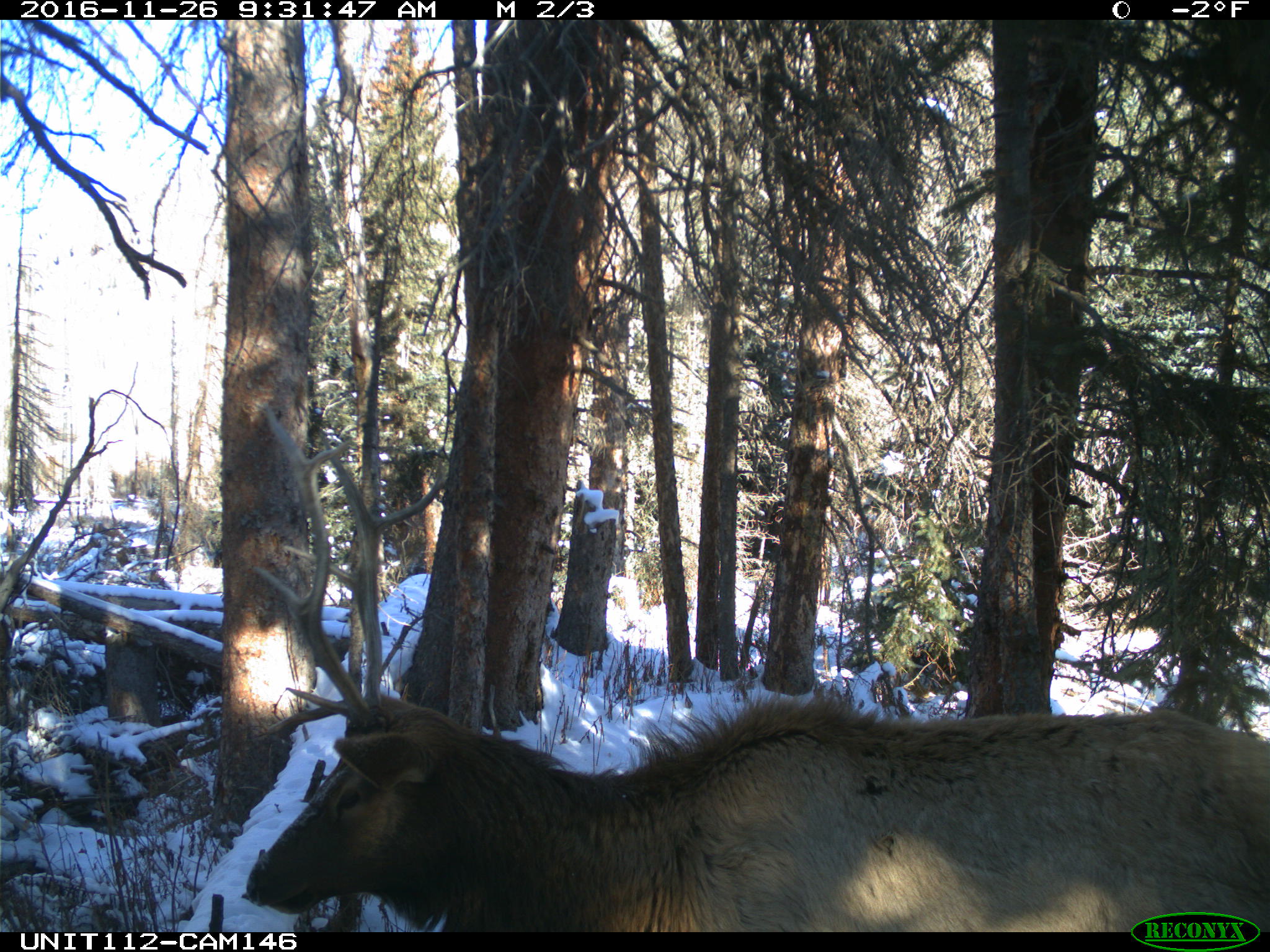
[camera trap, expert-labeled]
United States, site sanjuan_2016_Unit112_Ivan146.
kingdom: Animalia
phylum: Chordata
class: Mammalia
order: Artiodactyla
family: Cervidae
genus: Cervus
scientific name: Cervus elaphus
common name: red deer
Cervus elaphus (red deer).